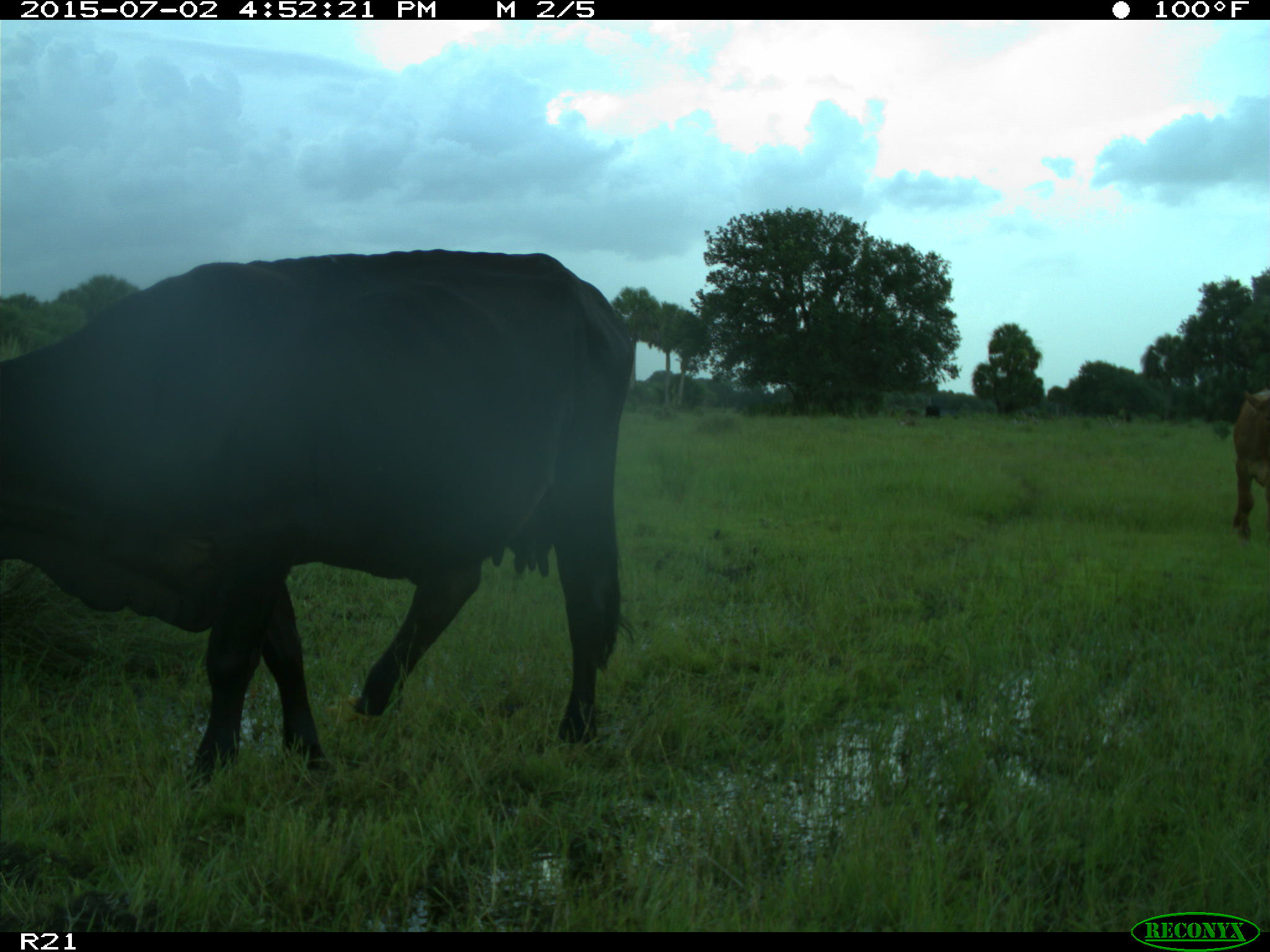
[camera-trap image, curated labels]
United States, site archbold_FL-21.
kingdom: Animalia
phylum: Chordata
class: Mammalia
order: Artiodactyla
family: Bovidae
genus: Bos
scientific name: Bos taurus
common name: domestic cow